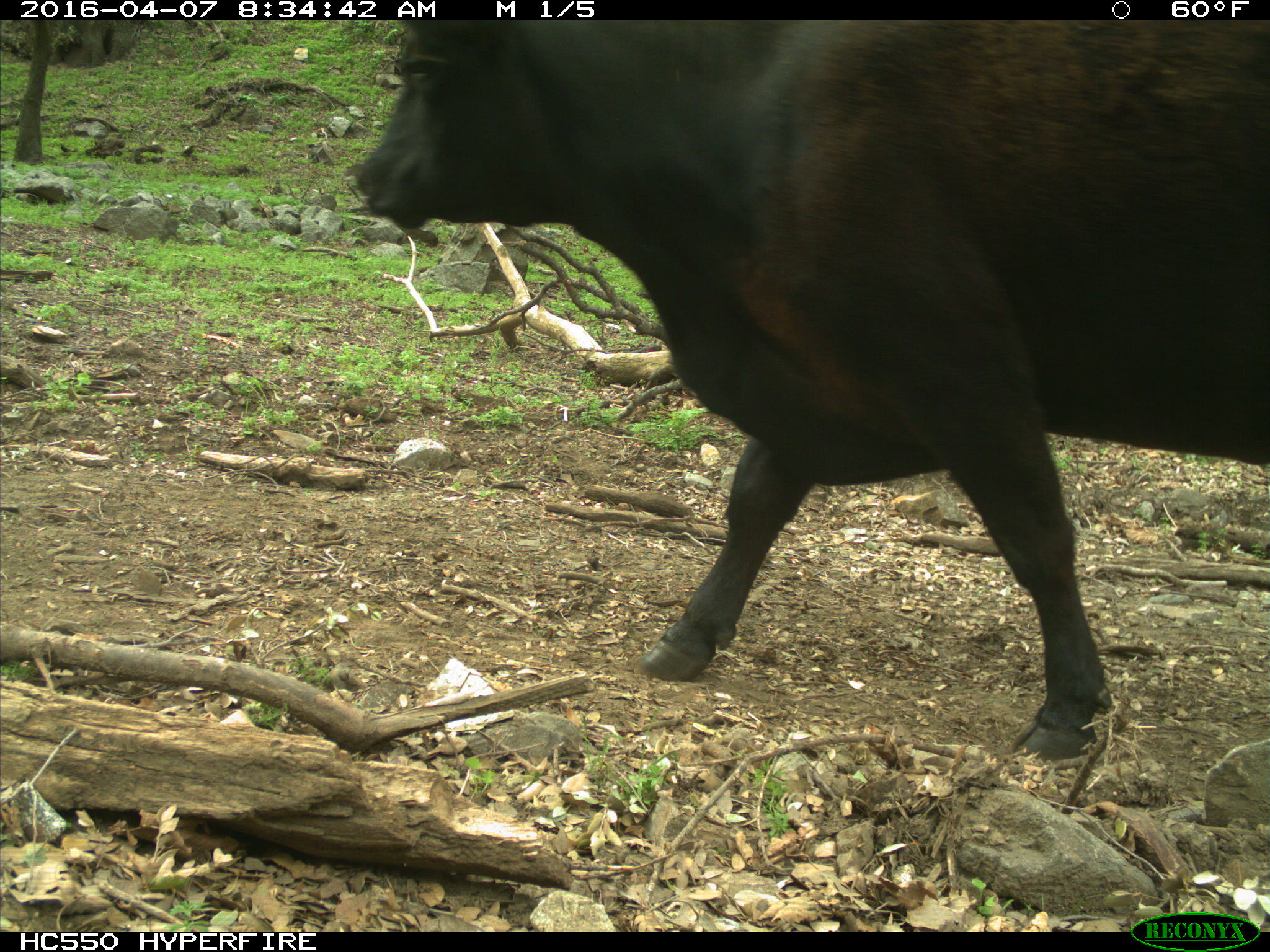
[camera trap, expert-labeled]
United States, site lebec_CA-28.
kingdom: Animalia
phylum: Chordata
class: Mammalia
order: Artiodactyla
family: Bovidae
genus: Bos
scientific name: Bos taurus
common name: domestic cow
Bos taurus (domestic cow).